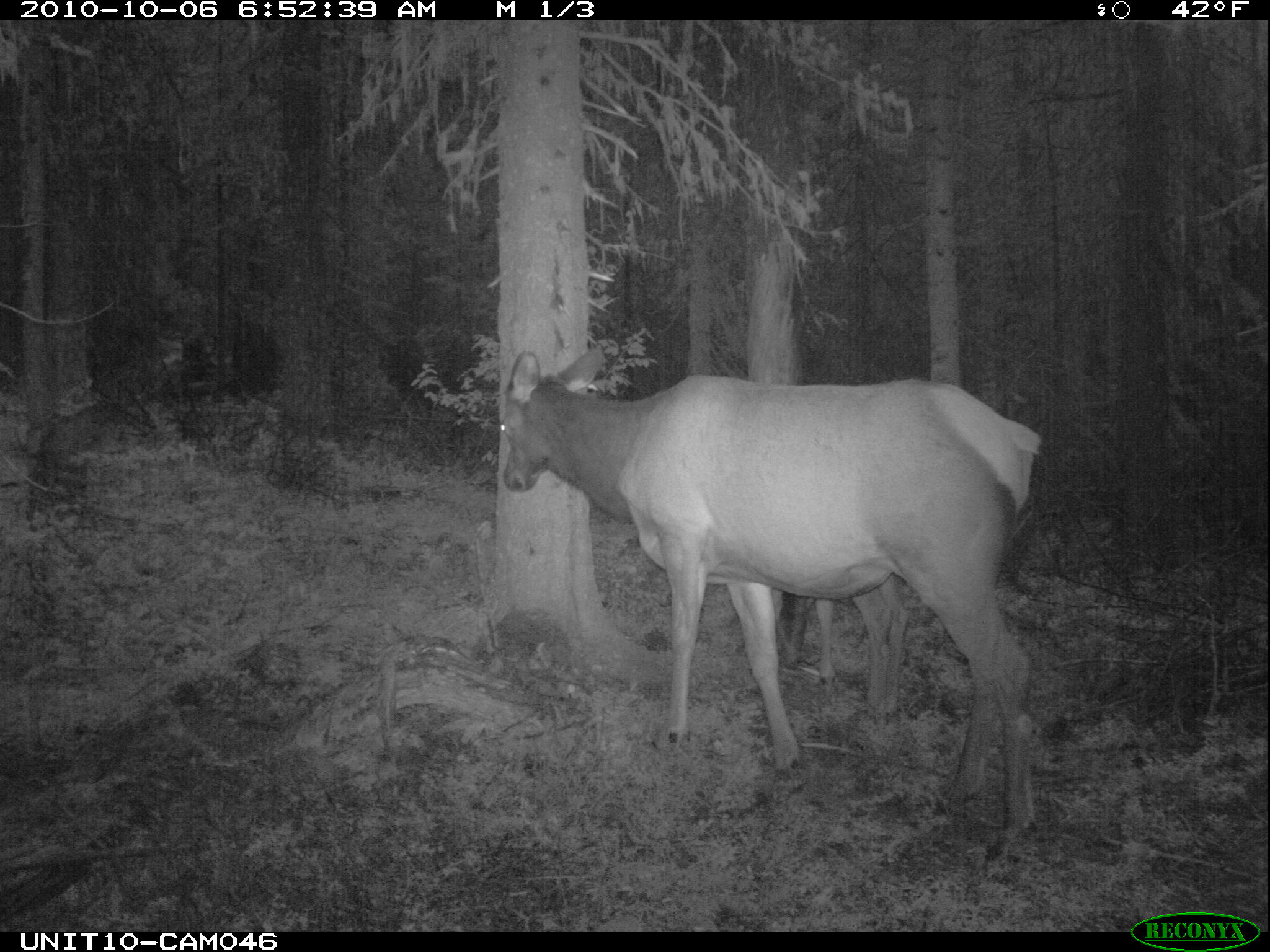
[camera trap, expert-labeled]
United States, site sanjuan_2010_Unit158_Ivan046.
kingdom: Animalia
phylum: Chordata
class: Mammalia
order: Artiodactyla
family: Cervidae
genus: Cervus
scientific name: Cervus elaphus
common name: red deer